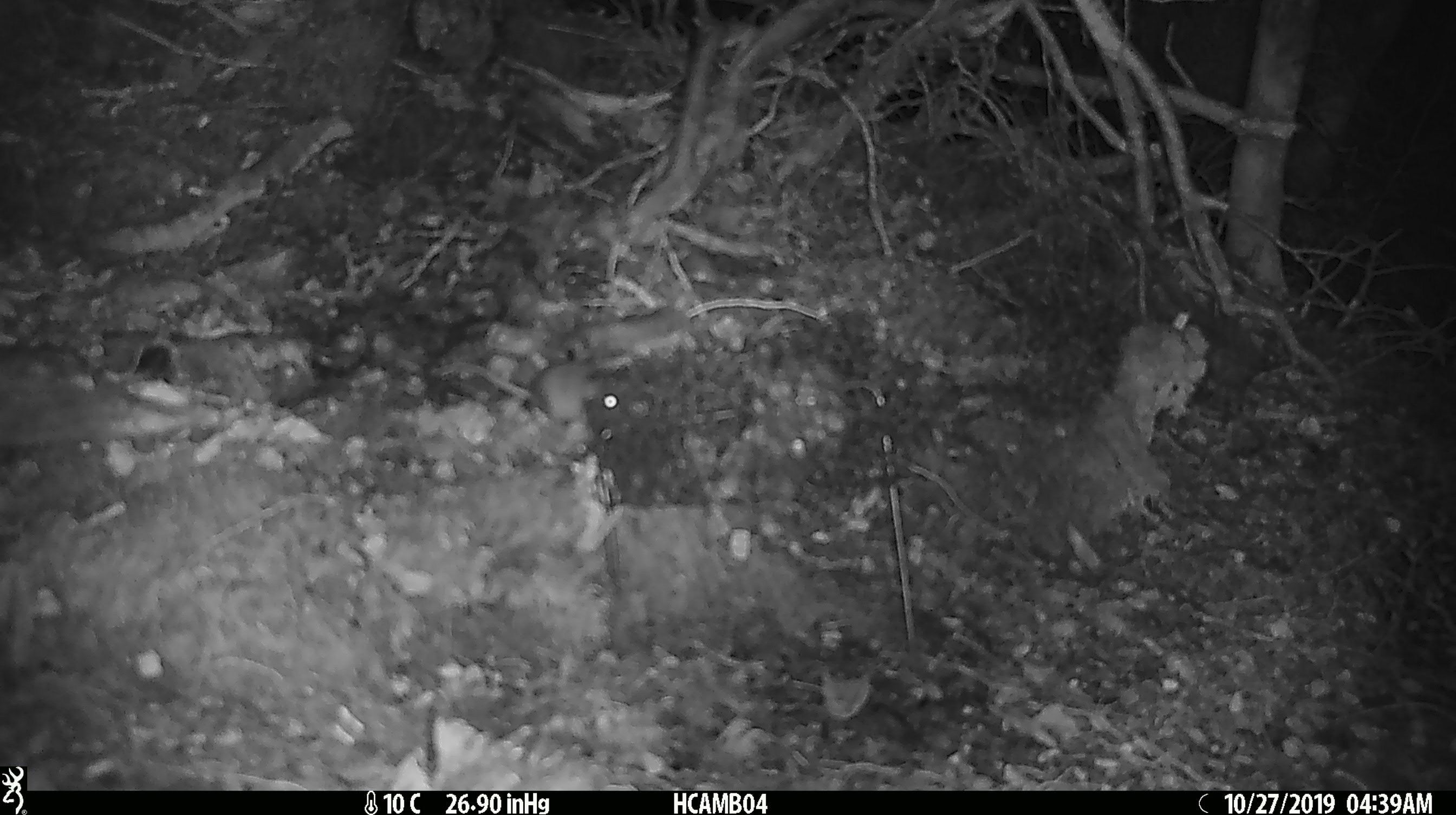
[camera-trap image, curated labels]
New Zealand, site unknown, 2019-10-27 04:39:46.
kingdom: Animalia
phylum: Chordata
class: Mammalia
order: Rodentia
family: Muridae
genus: Mus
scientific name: Mus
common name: mouse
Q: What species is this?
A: Mouse (Mus).